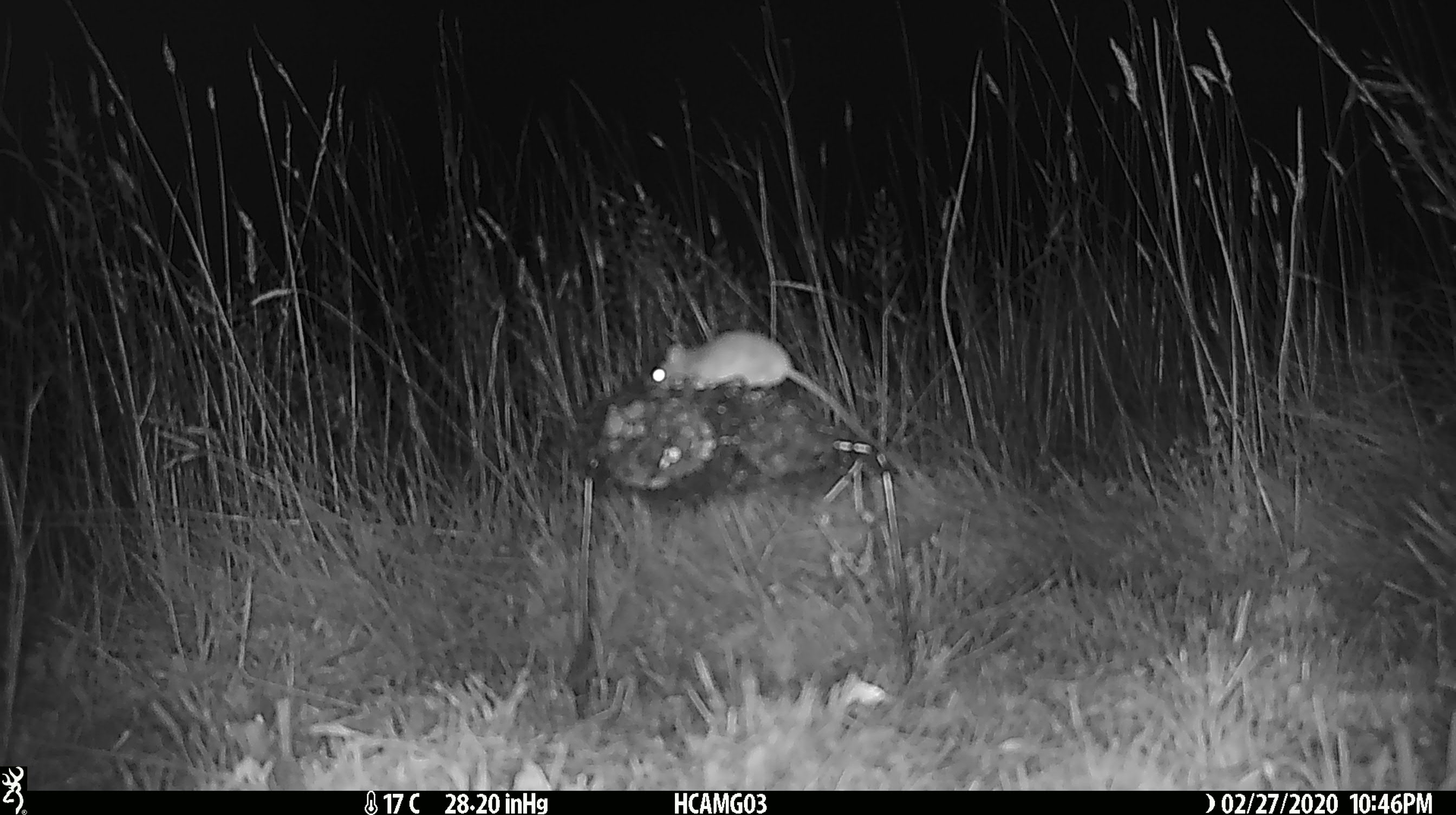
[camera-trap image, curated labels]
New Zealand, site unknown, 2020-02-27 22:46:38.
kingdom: Animalia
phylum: Chordata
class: Mammalia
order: Rodentia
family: Muridae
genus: Mus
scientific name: Mus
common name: mouse